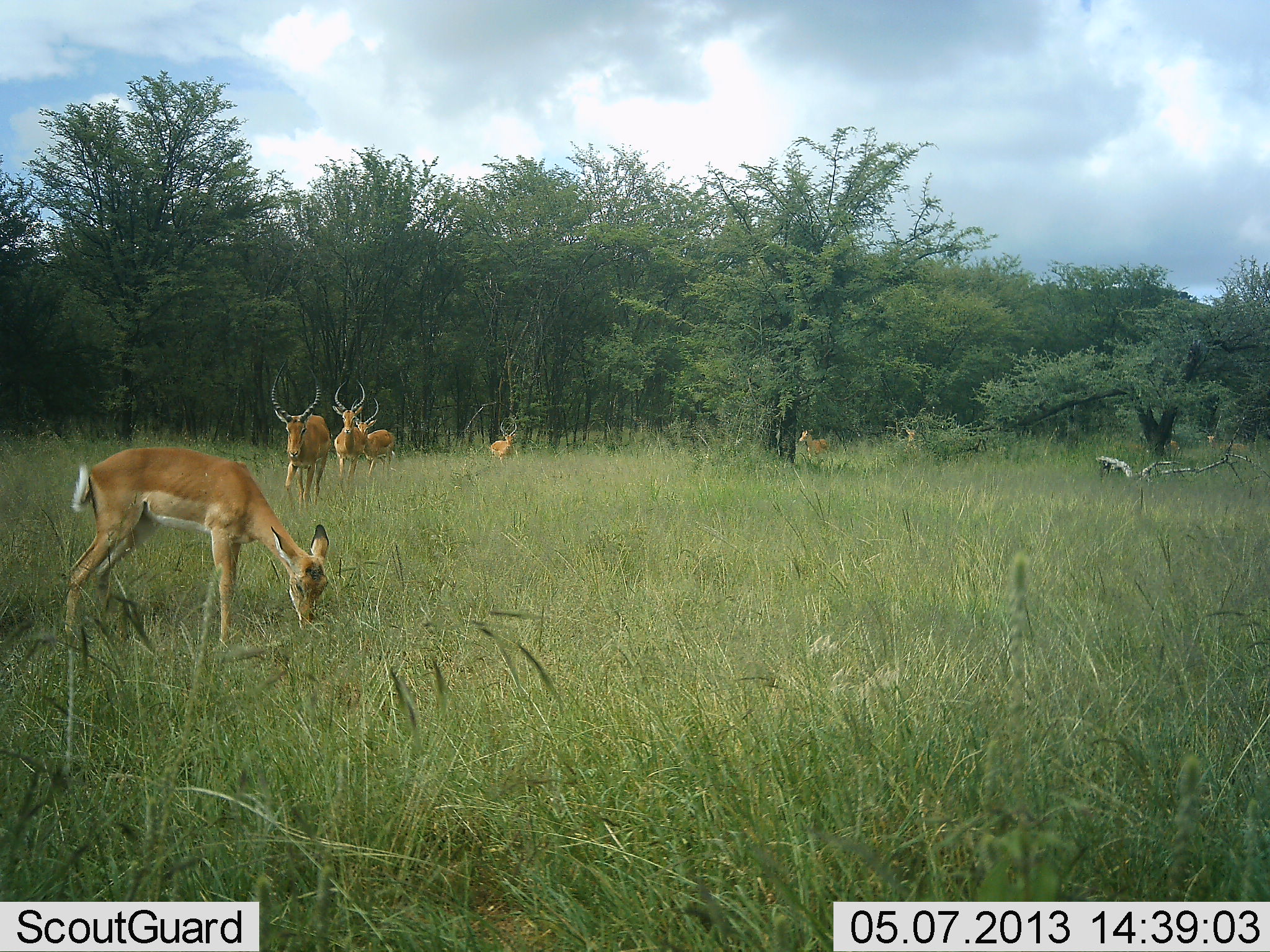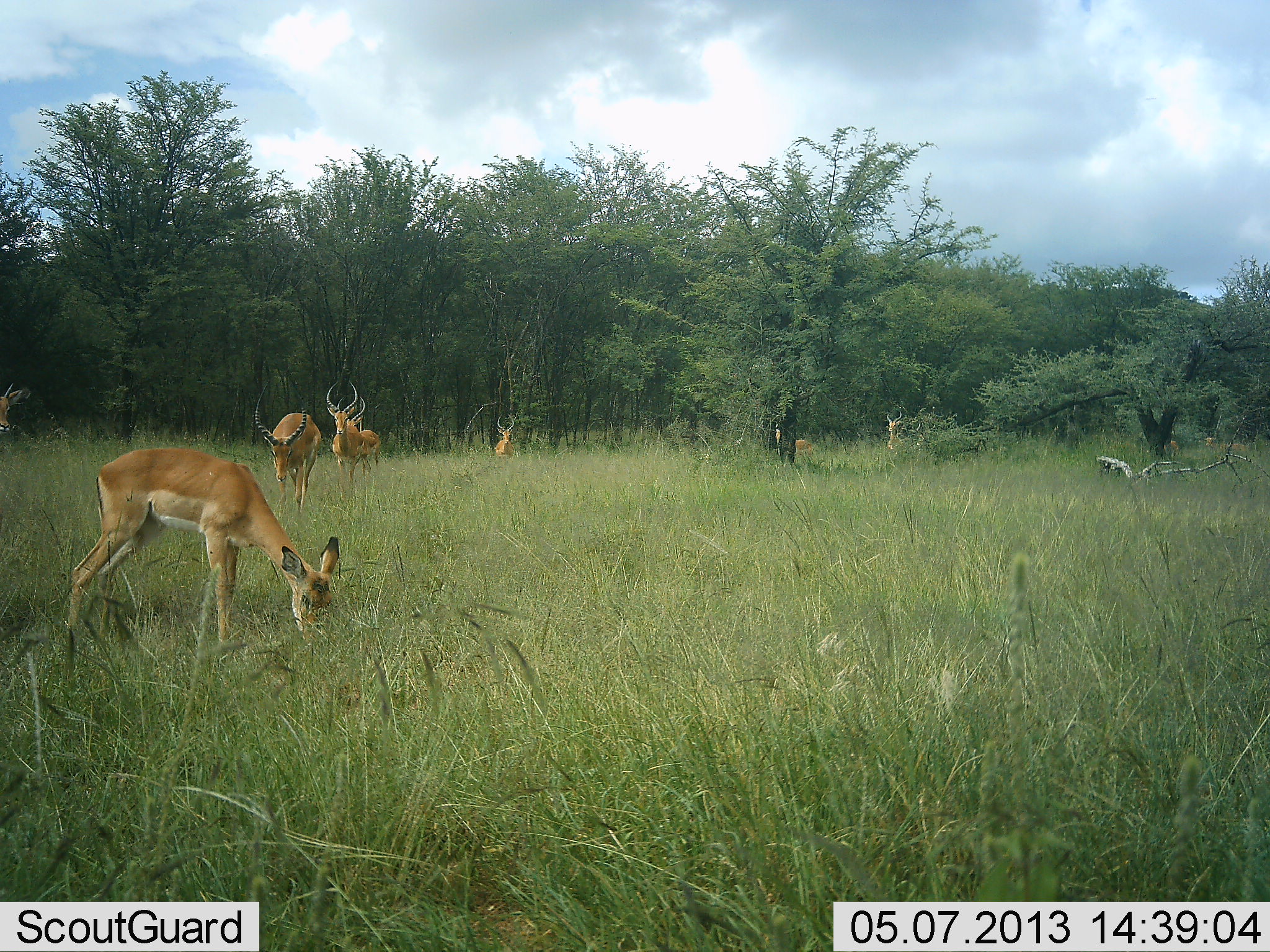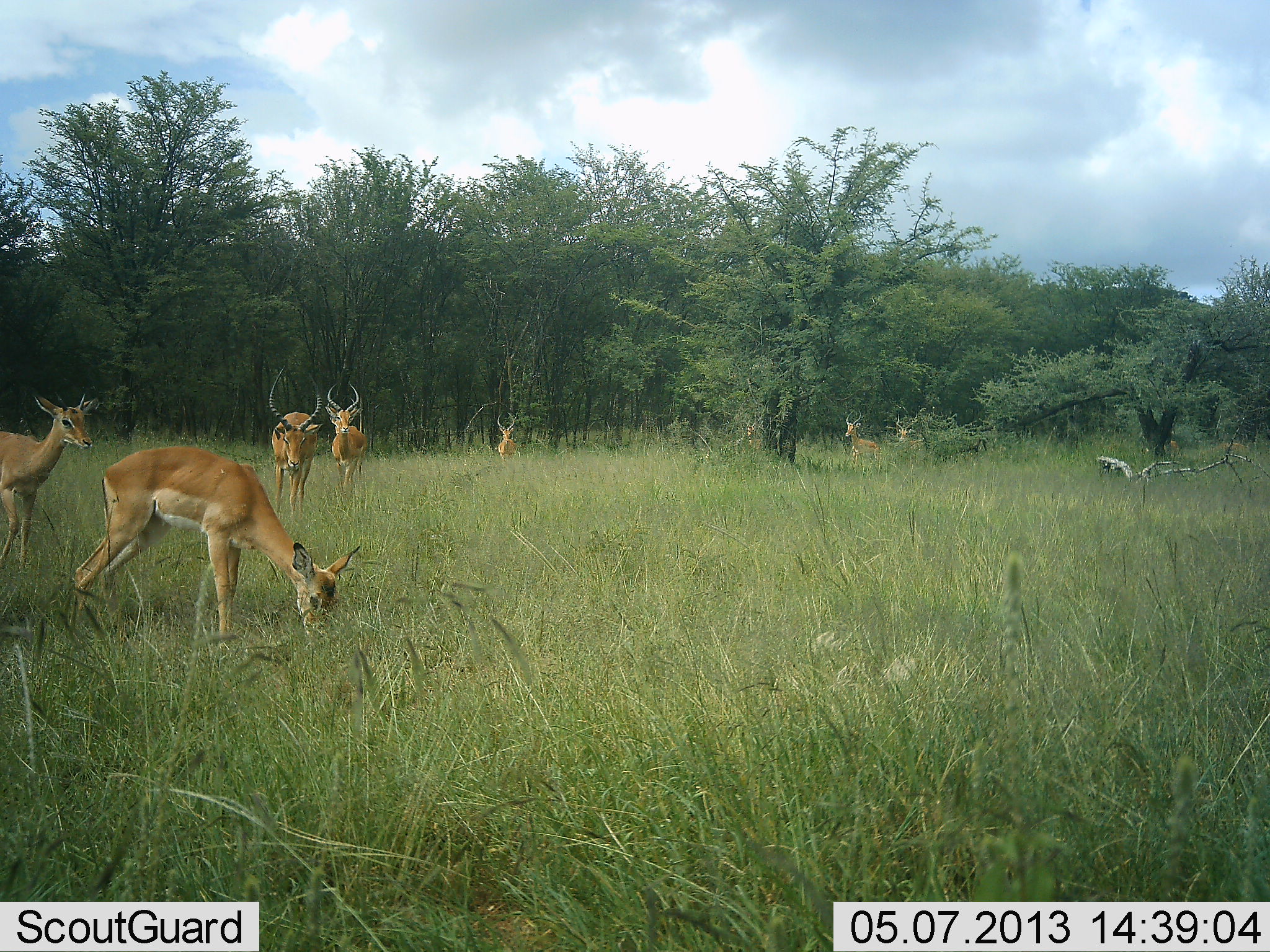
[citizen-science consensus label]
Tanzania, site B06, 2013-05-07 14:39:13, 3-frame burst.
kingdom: Animalia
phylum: Chordata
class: Mammalia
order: Artiodactyla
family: Bovidae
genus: Aepyceros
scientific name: Aepyceros melampus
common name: impala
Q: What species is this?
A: Impala (Aepyceros melampus).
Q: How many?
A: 8.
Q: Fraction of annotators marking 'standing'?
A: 43%.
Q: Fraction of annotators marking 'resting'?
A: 0%.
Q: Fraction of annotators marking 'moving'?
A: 87%.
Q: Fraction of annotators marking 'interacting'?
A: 3%.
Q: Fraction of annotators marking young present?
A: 7%.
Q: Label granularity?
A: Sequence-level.